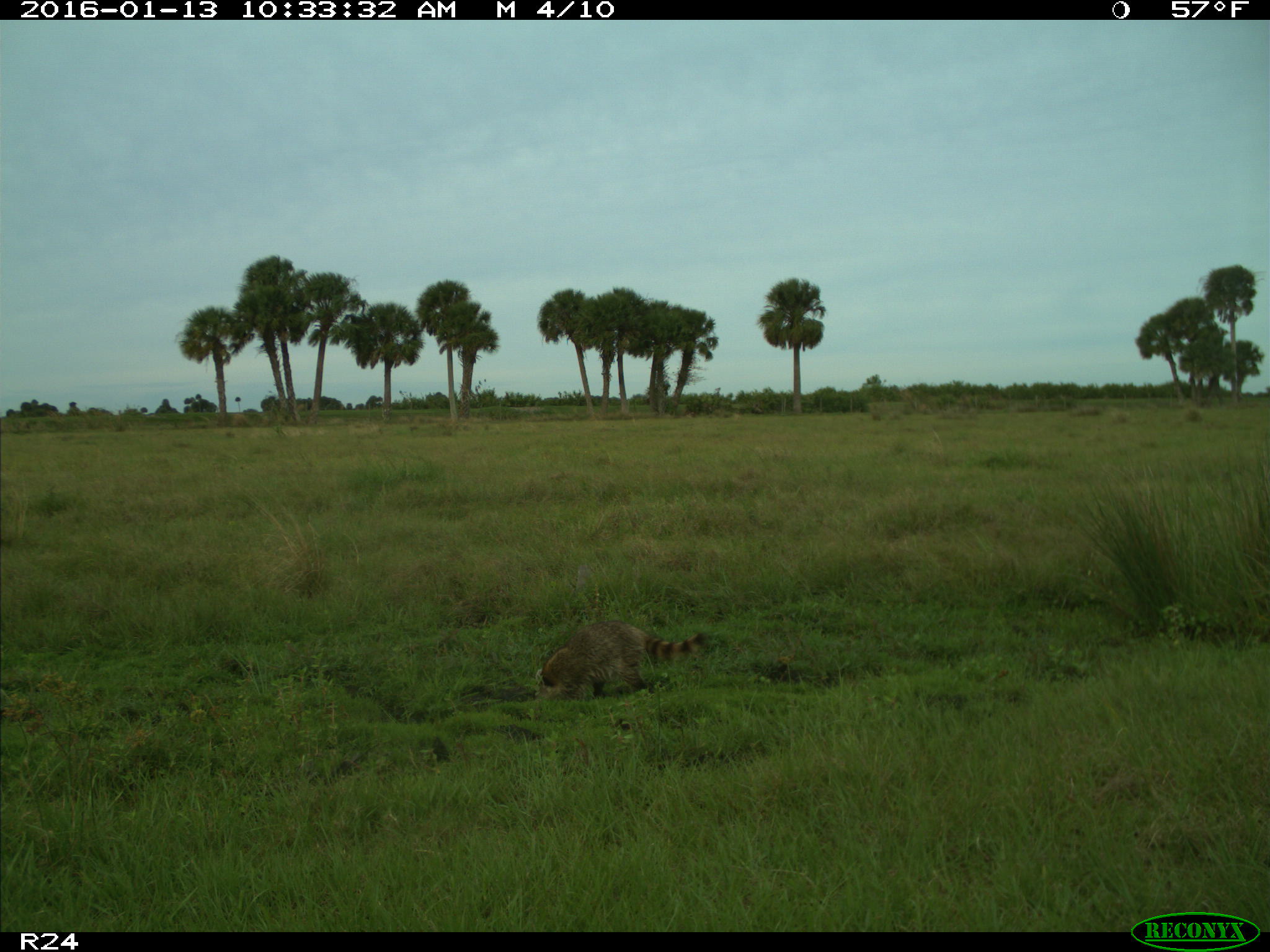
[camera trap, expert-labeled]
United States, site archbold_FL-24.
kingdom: Animalia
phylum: Chordata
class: Mammalia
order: Carnivora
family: Procyonidae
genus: Procyon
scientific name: Procyon lotor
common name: common raccoon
Procyon lotor (common raccoon).